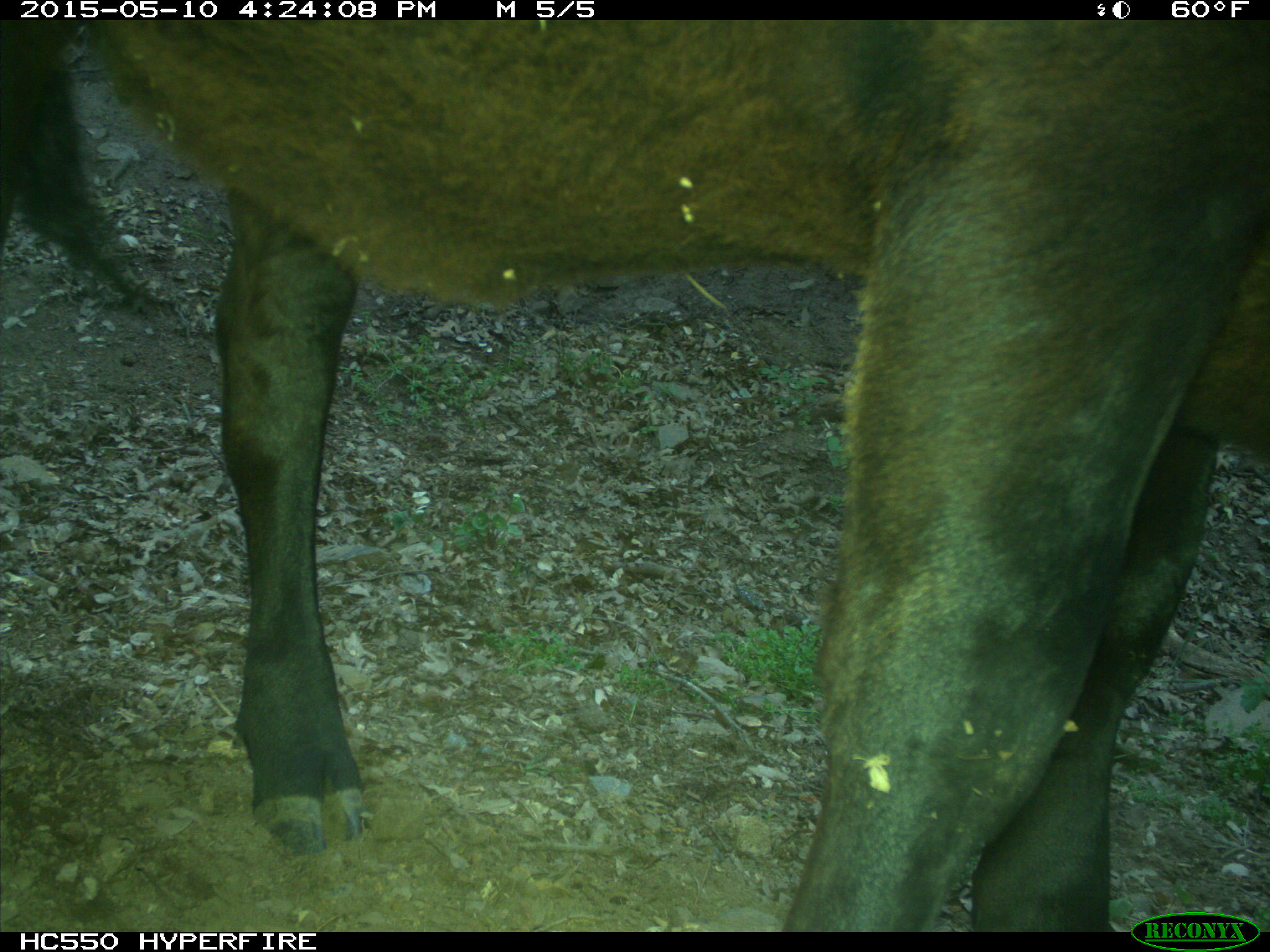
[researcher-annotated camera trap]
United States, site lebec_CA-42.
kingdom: Animalia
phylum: Chordata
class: Mammalia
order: Artiodactyla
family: Bovidae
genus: Bos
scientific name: Bos taurus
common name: domestic cow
Bos taurus (domestic cow).